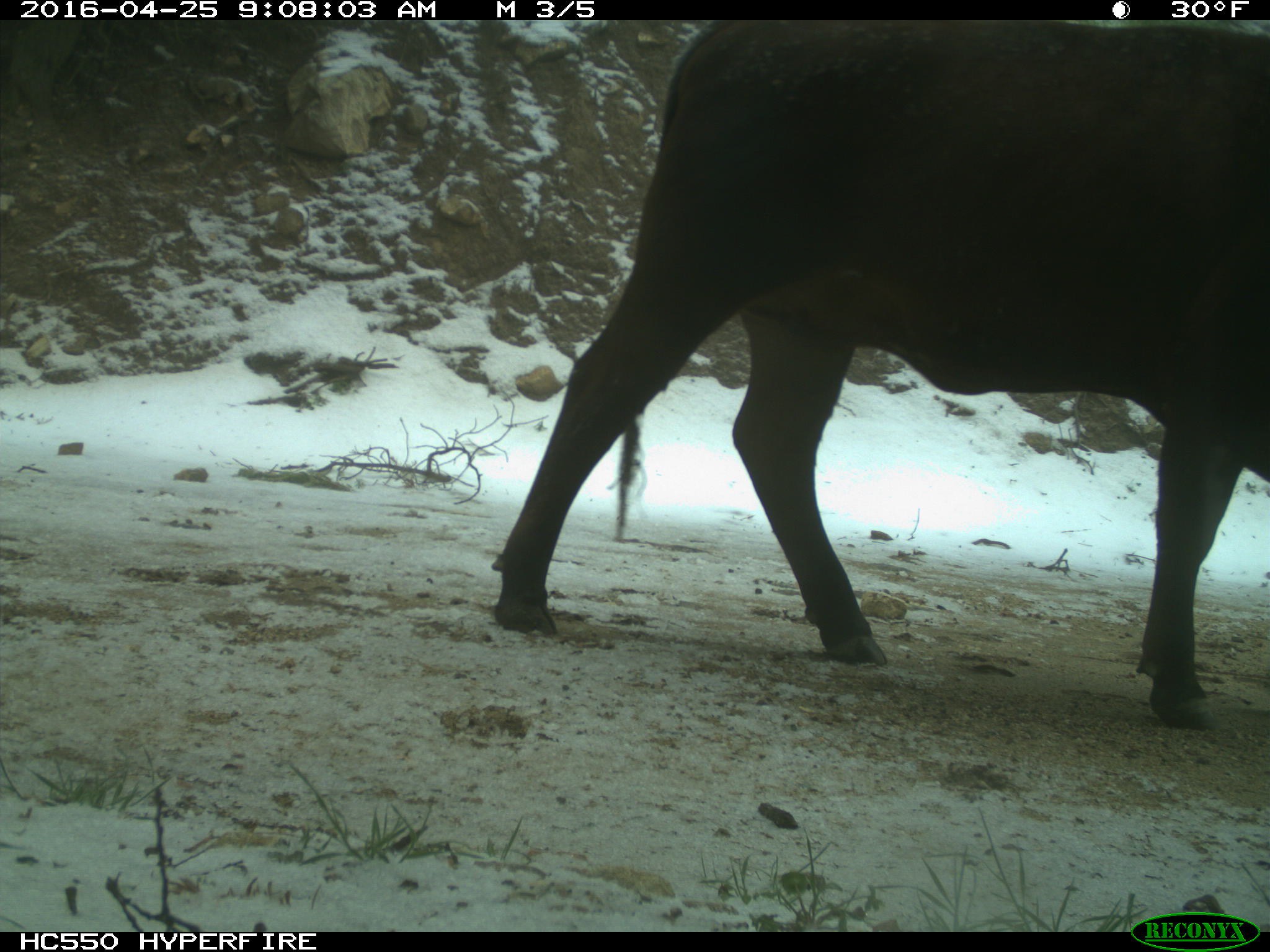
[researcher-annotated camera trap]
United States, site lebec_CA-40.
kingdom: Animalia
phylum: Chordata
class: Mammalia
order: Artiodactyla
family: Bovidae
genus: Bos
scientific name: Bos taurus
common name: domestic cow